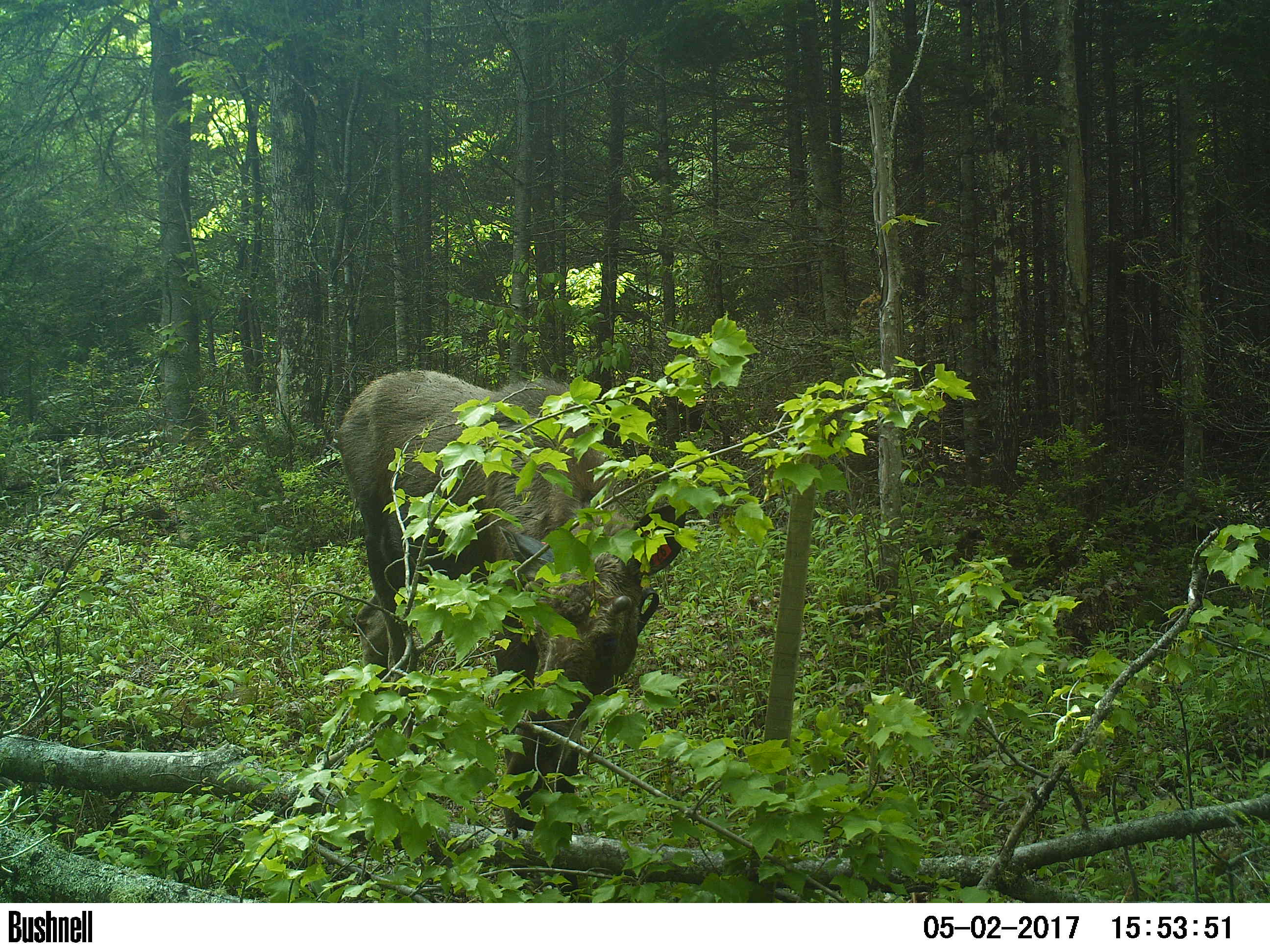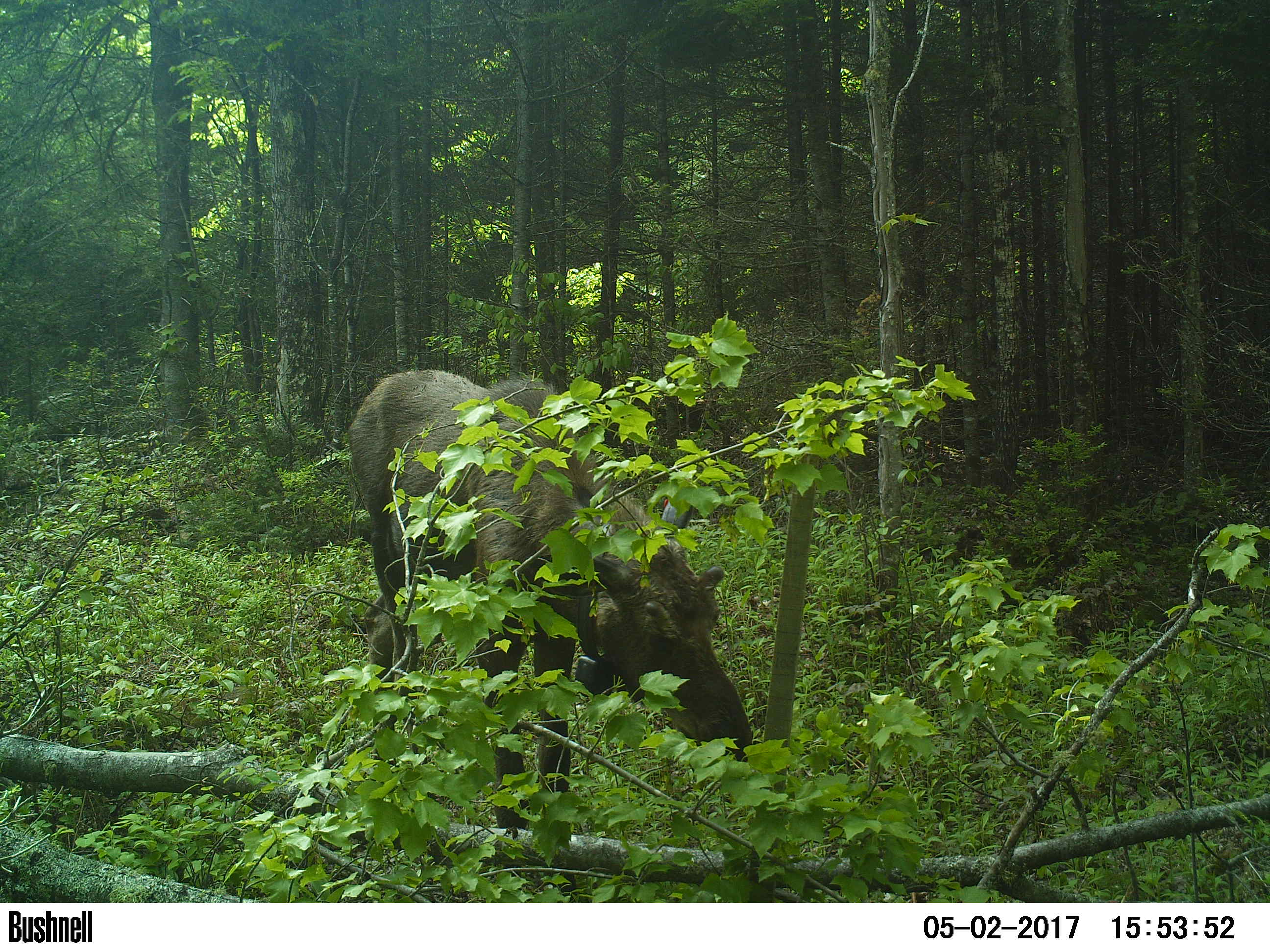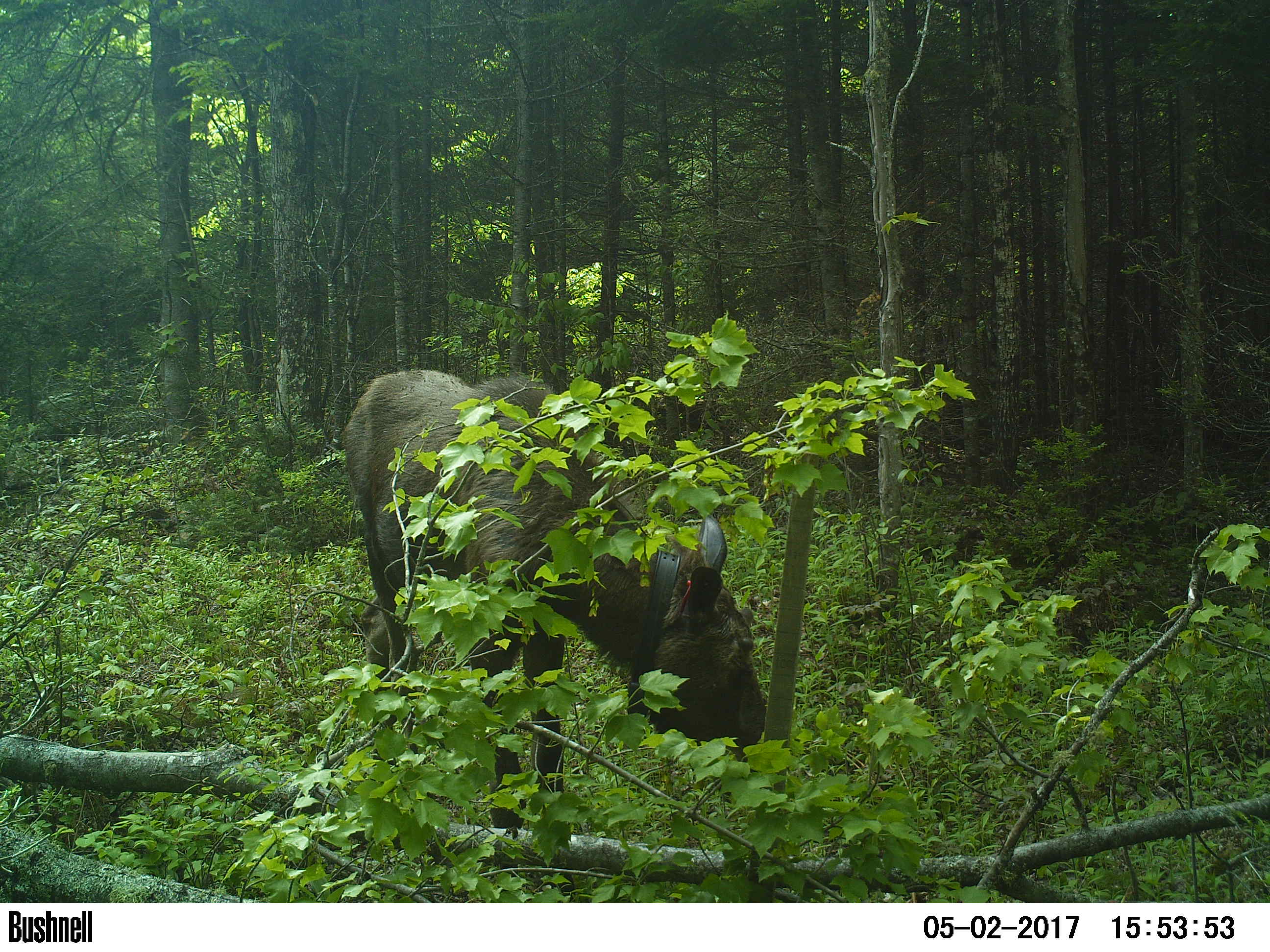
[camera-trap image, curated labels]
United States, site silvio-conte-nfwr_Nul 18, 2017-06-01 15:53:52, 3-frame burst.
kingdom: Animalia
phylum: Chordata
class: Mammalia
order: Artiodactyla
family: Cervidae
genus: Alces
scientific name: Alces alces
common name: moose